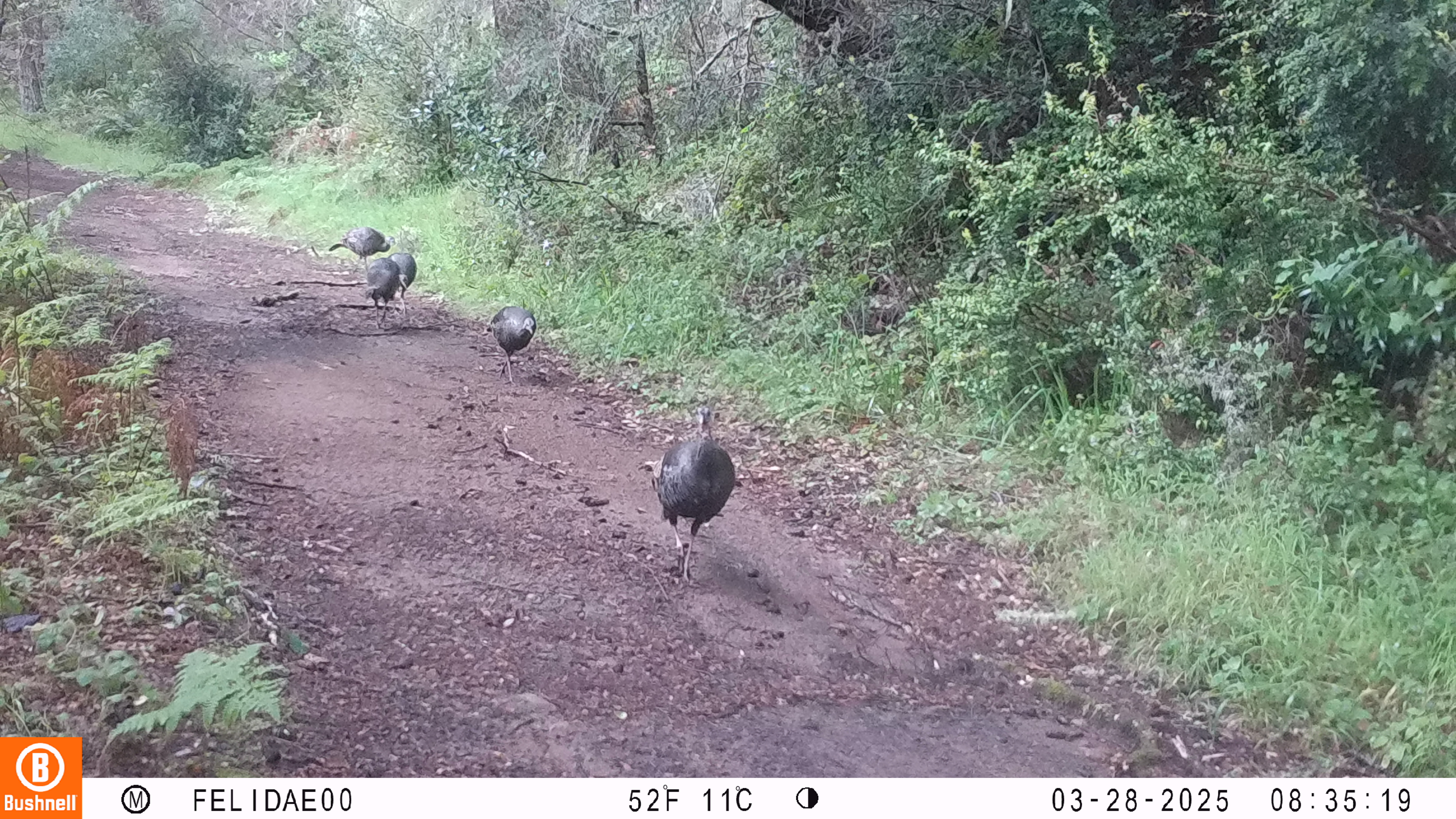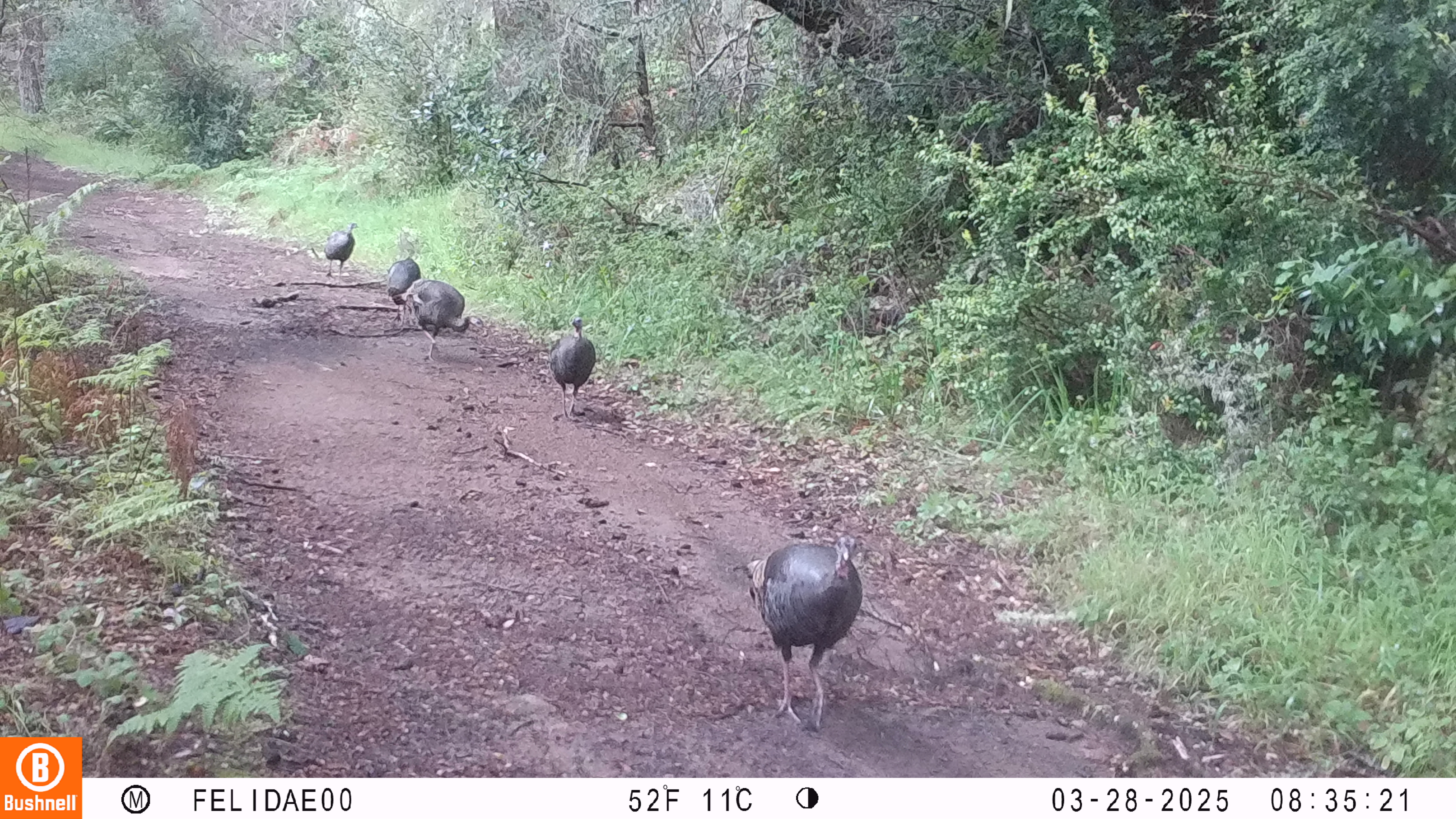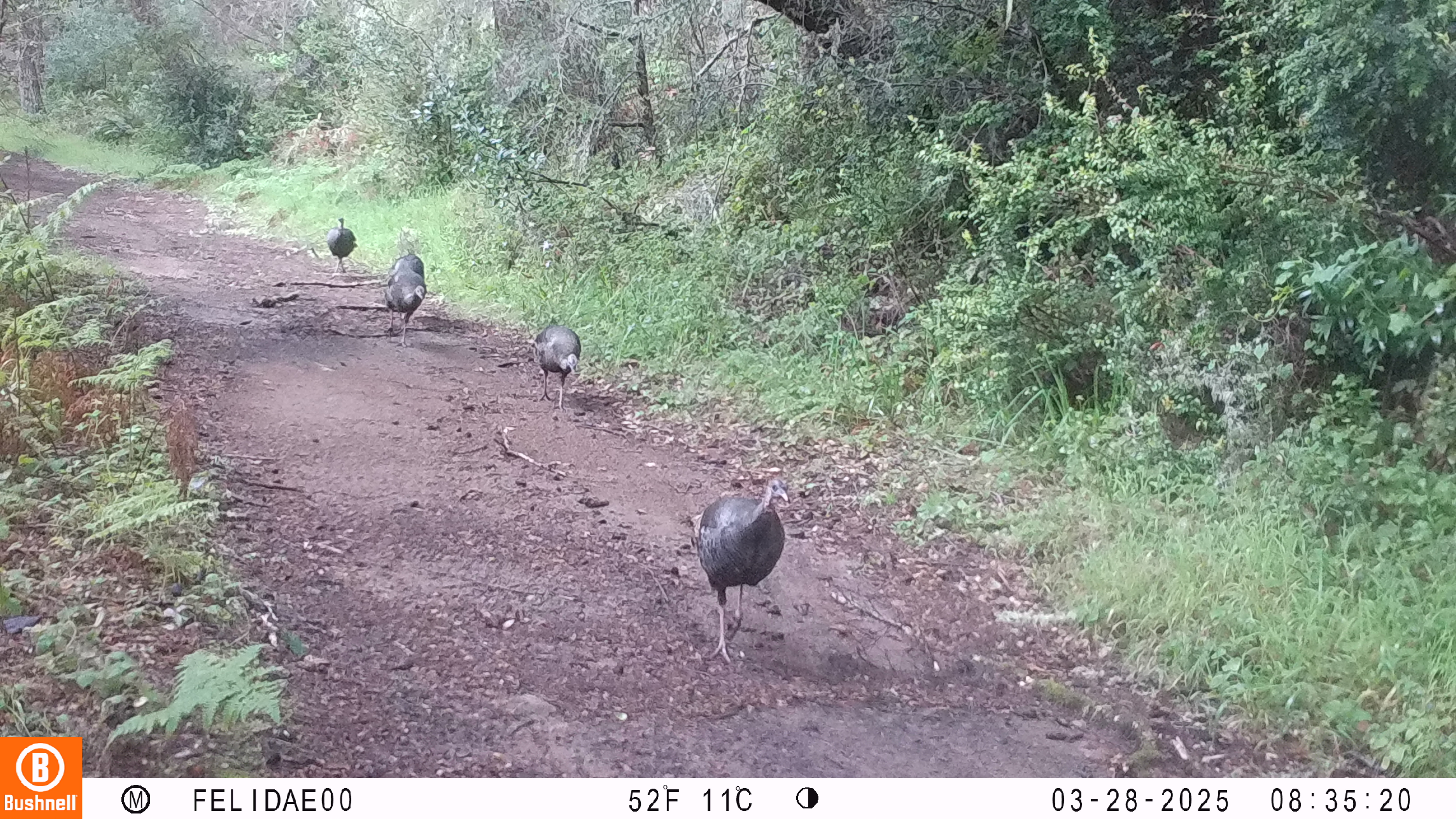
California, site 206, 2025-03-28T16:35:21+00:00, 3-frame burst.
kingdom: Animalia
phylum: Chordata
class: Aves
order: Galliformes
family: Phasianidae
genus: Meleagris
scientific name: Meleagris gallopavo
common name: turkey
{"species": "turkey (Meleagris gallopavo)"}